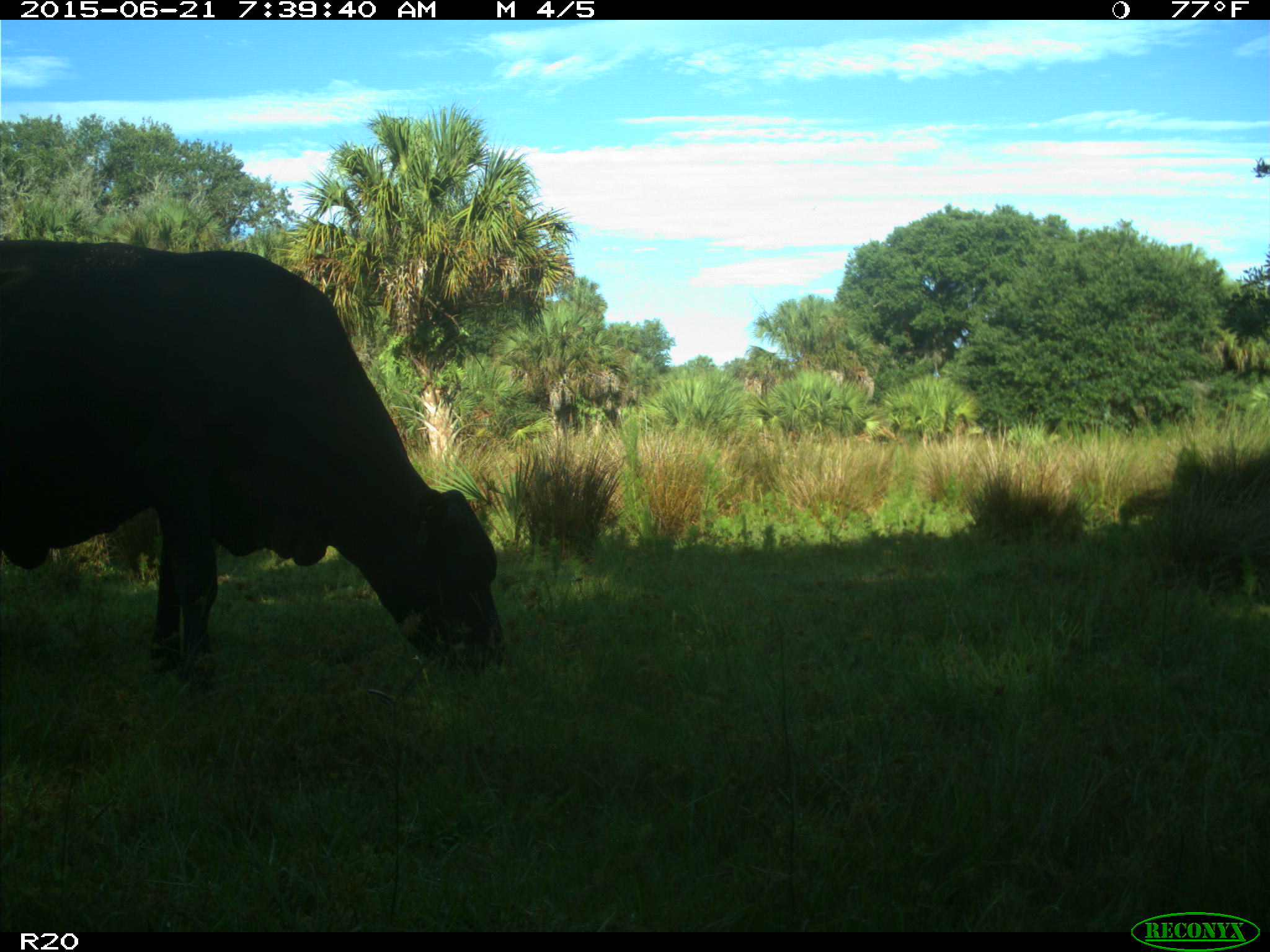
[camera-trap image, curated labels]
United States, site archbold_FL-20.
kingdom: Animalia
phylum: Chordata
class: Mammalia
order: Artiodactyla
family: Bovidae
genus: Bos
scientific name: Bos taurus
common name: domestic cow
Bos taurus (domestic cow).